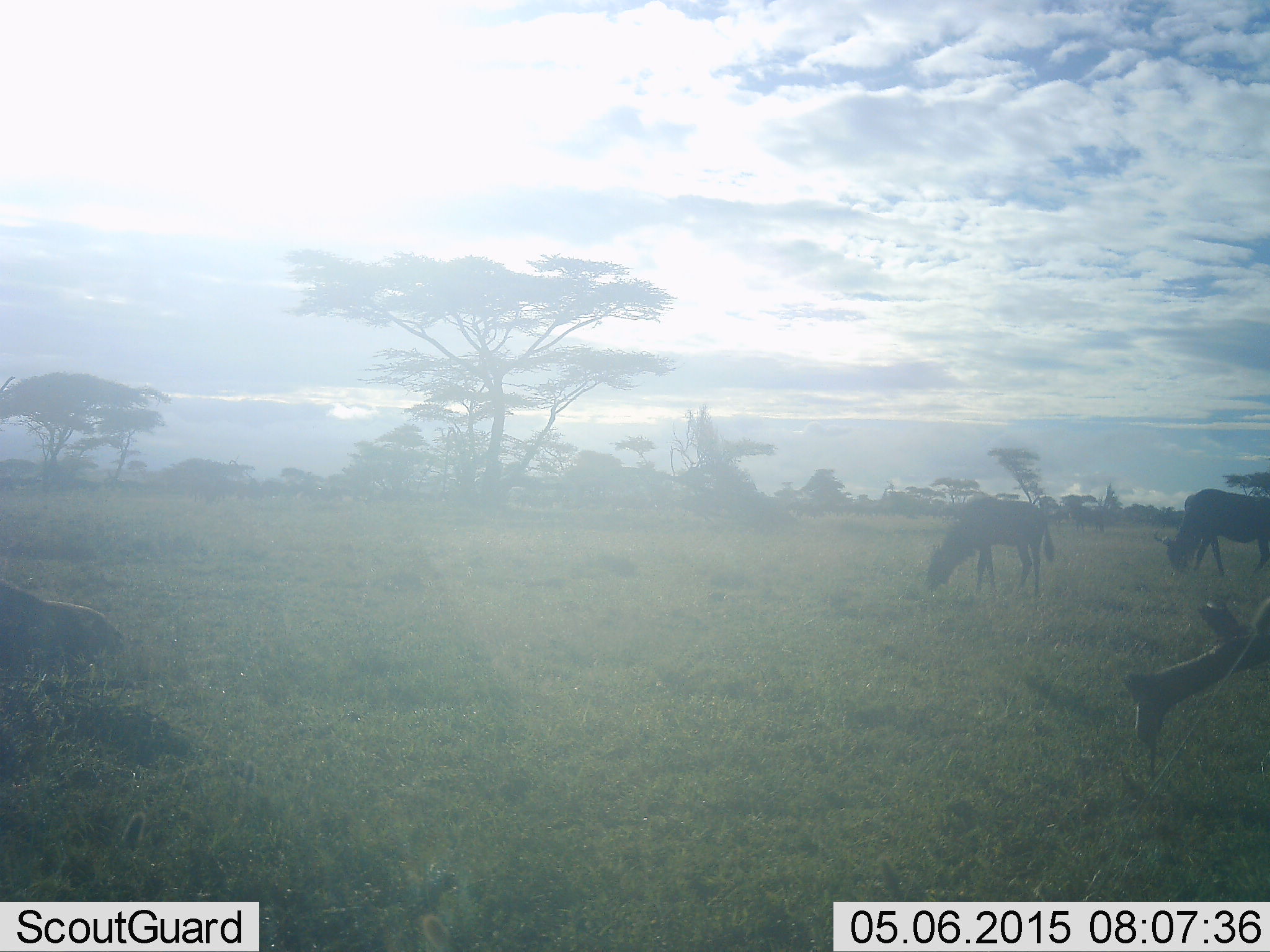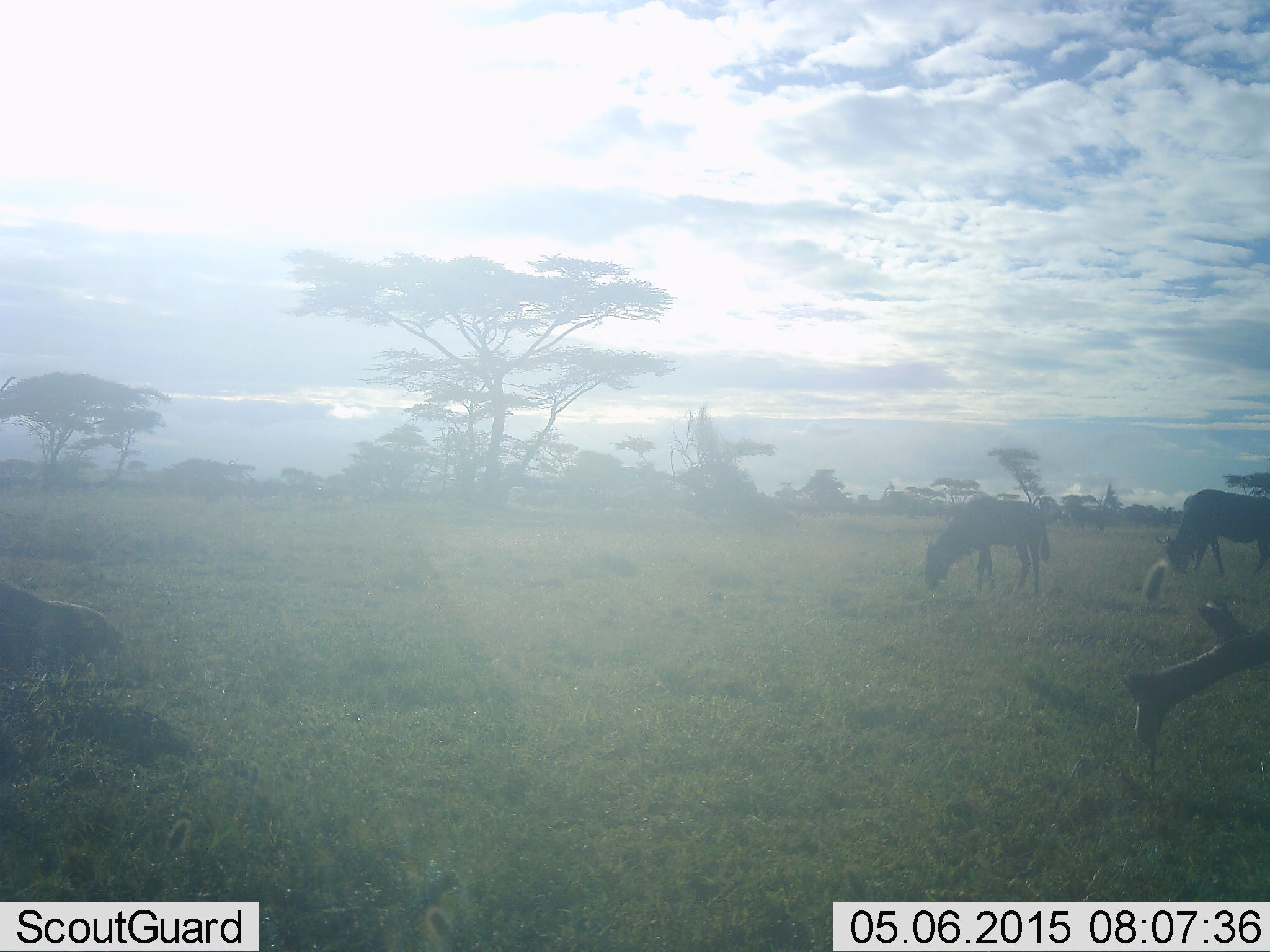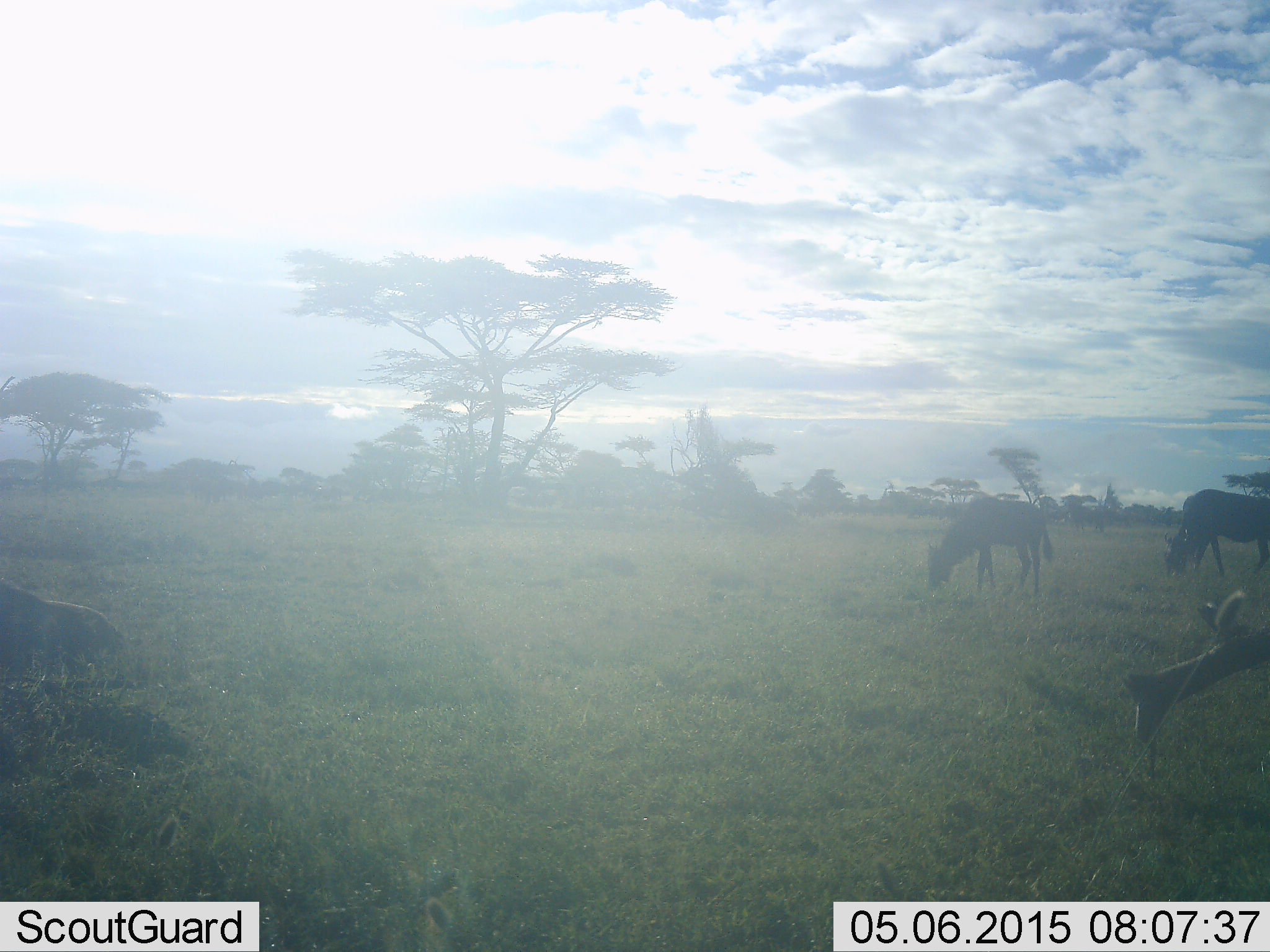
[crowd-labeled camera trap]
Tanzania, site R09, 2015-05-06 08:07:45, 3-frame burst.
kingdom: Animalia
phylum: Chordata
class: Mammalia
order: Artiodactyla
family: Bovidae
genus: Connochaetes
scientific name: Connochaetes taurinus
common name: blue wildebeest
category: wildebeest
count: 2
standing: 20%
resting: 10%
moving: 10%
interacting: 0%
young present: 20%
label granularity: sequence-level